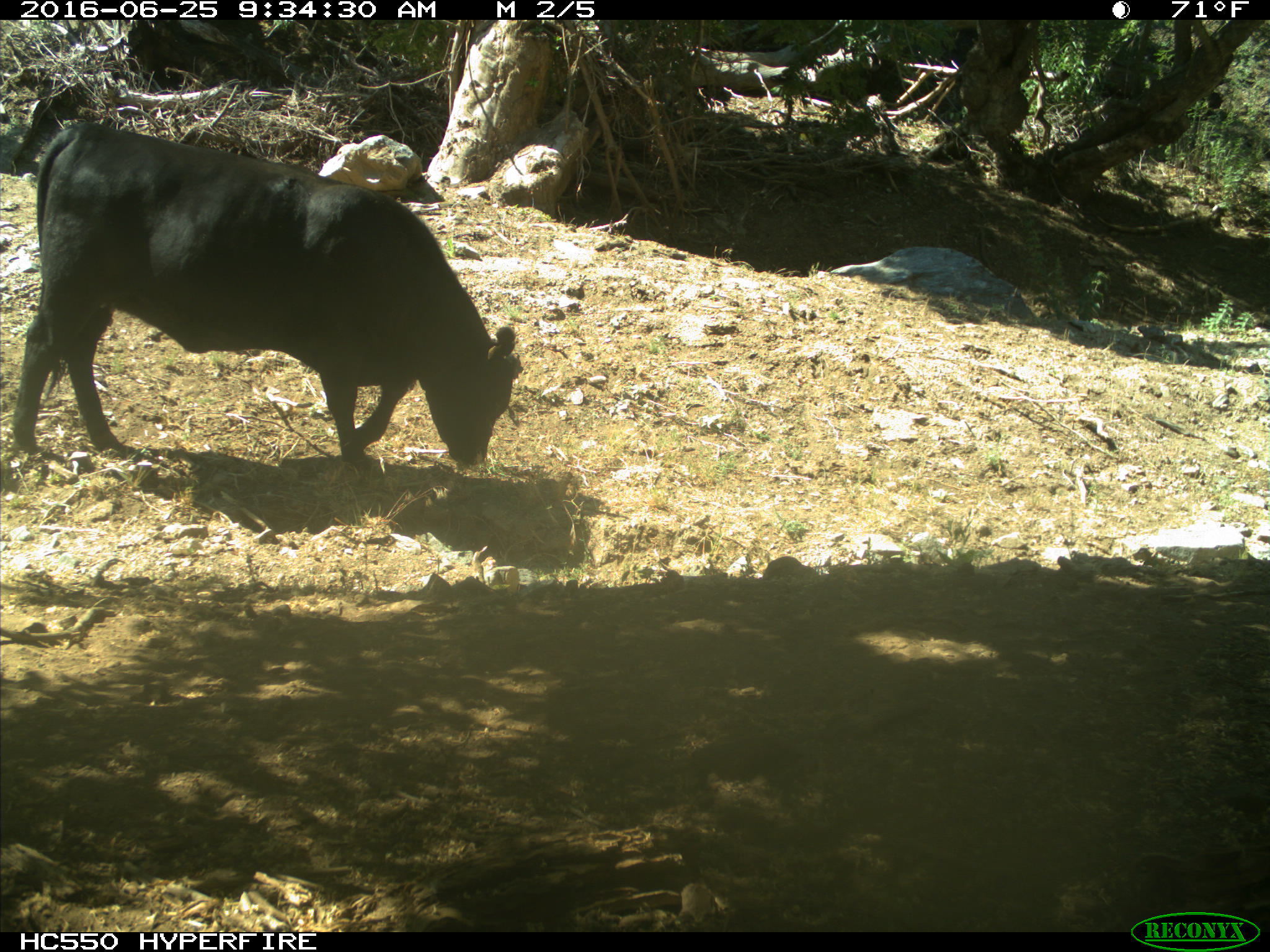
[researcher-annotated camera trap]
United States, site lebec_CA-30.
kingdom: Animalia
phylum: Chordata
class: Mammalia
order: Artiodactyla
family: Bovidae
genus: Bos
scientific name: Bos taurus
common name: domestic cow